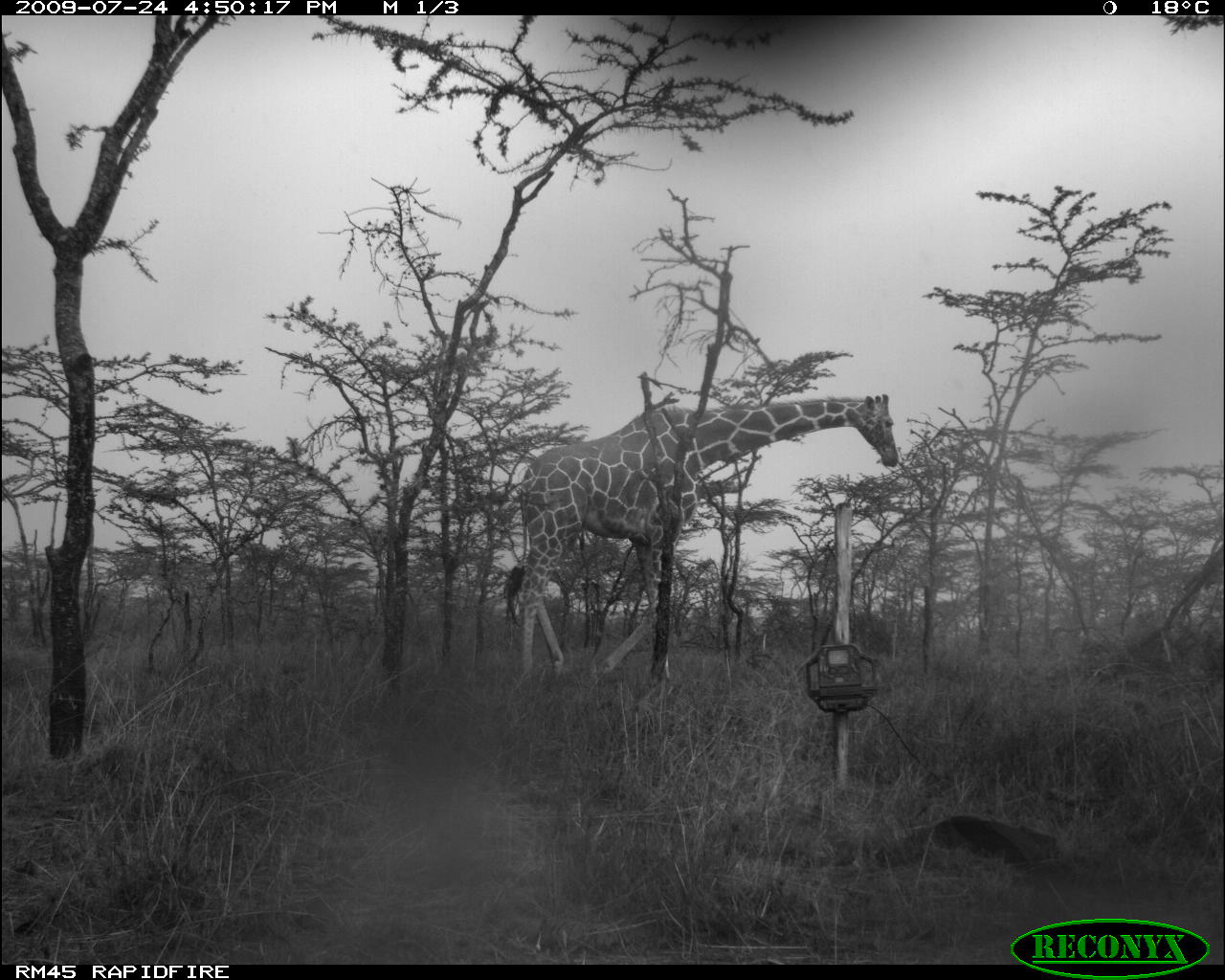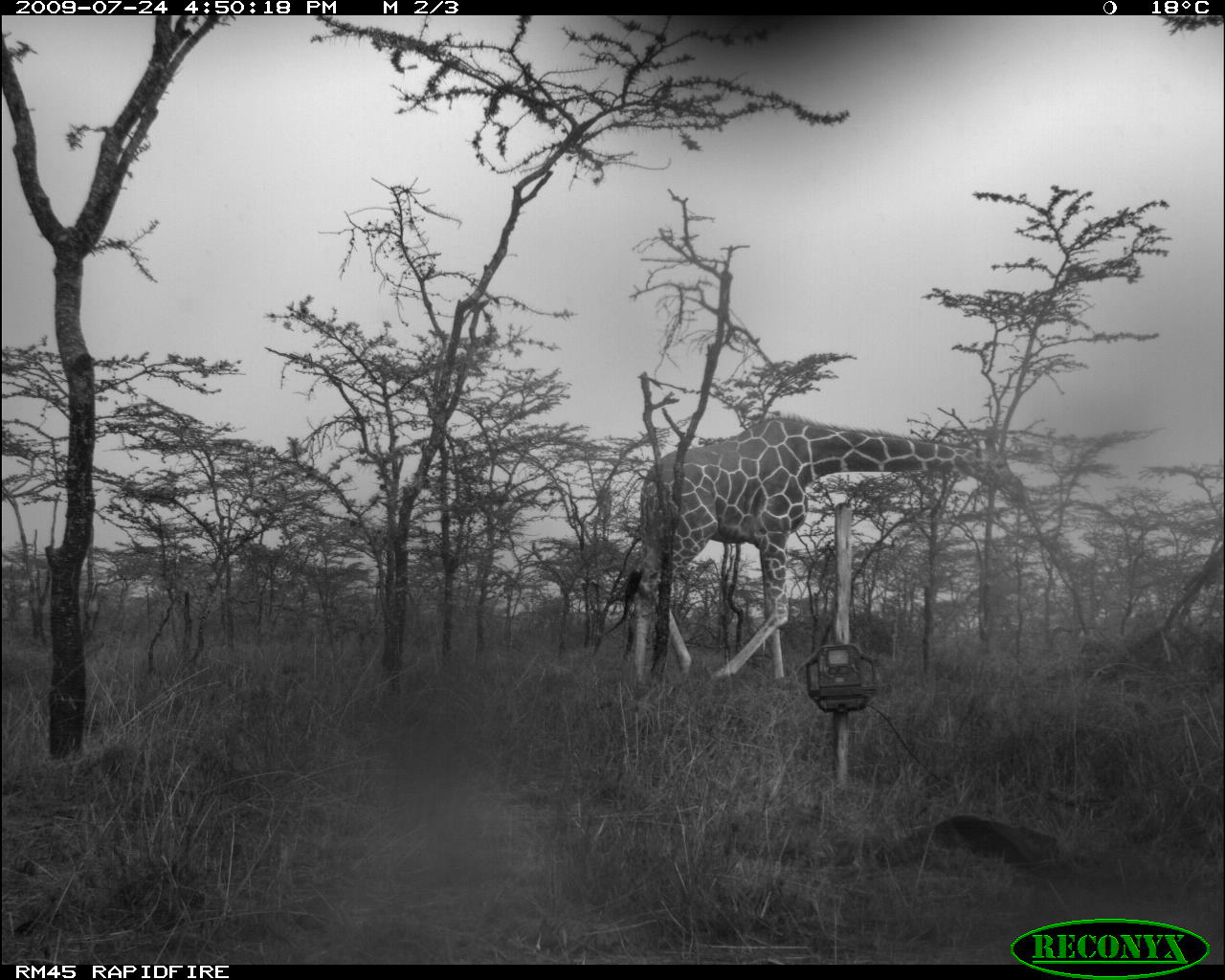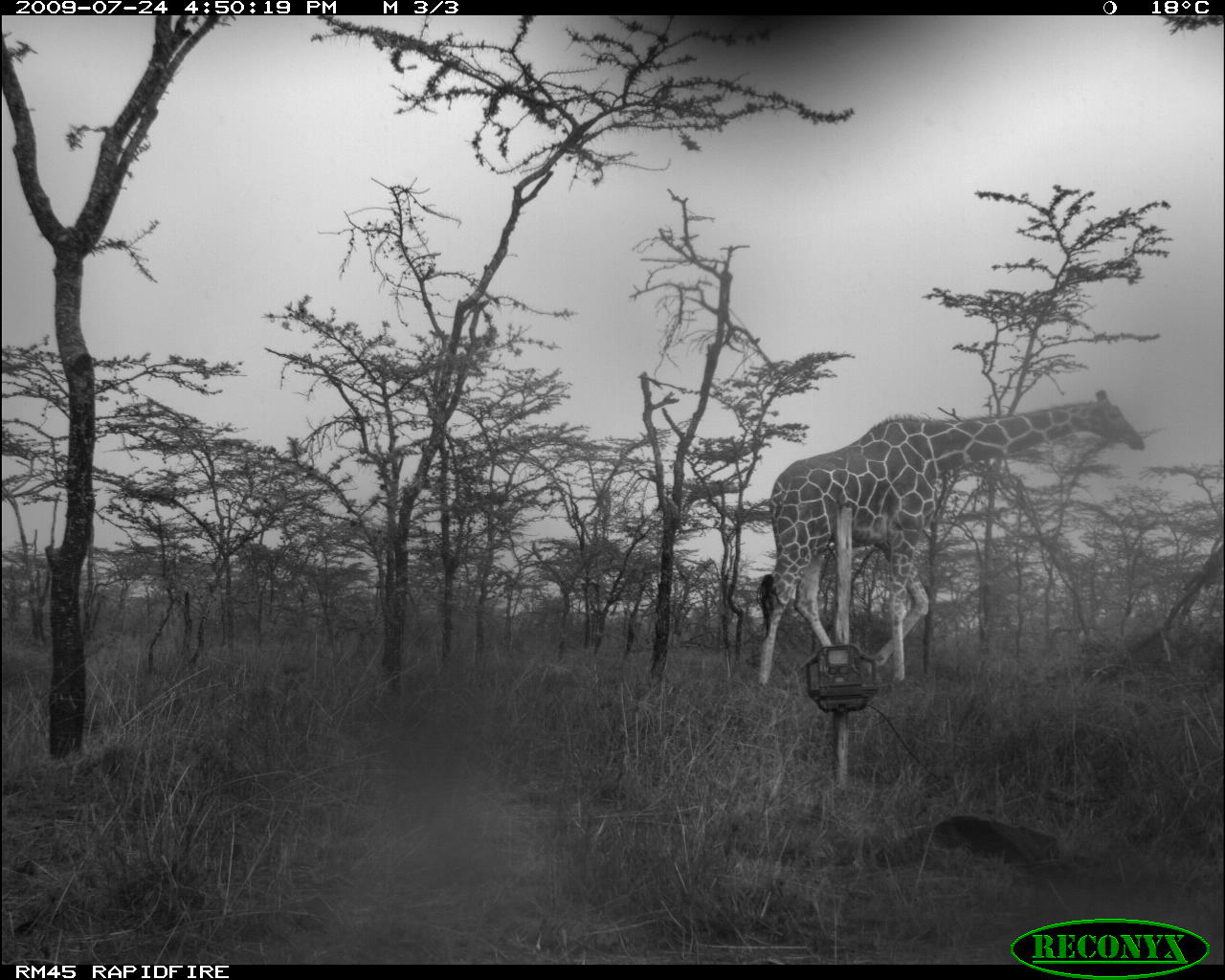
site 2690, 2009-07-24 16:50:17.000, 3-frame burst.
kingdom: Animalia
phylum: Chordata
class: Mammalia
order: Artiodactyla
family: Giraffidae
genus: Giraffa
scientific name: Giraffa camelopardalis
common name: giraffe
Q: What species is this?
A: Giraffa camelopardalis (giraffe).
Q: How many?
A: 1.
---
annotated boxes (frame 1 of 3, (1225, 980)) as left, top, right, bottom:
giraffa camelopardalis: 501, 392, 898, 685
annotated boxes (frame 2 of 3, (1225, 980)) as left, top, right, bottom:
giraffa camelopardalis: 602, 412, 1026, 700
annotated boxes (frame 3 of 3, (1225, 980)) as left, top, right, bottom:
giraffa camelopardalis: 753, 387, 1145, 692